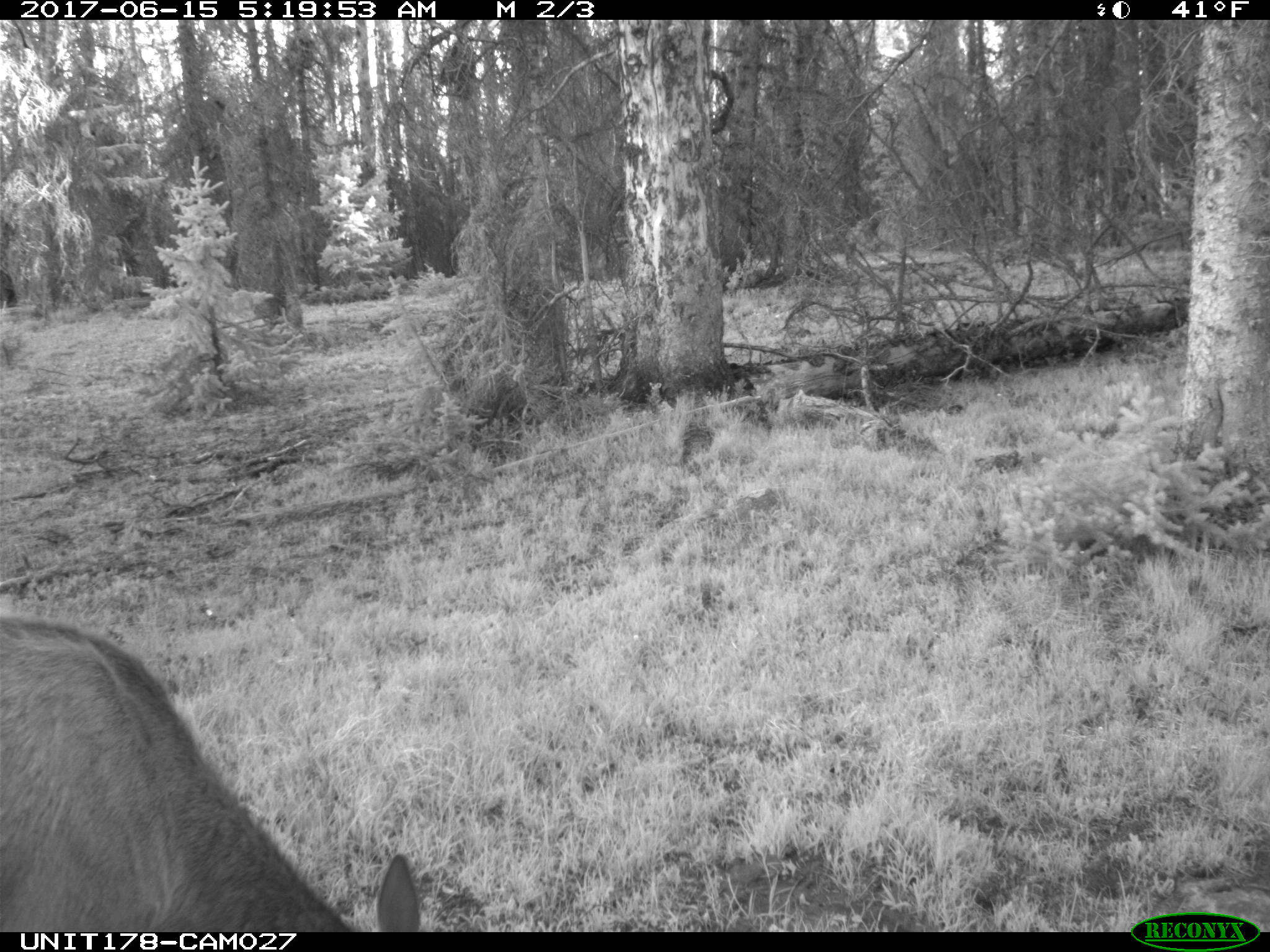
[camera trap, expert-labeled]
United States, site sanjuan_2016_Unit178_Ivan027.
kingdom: Animalia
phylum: Chordata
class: Mammalia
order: Artiodactyla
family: Cervidae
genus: Cervus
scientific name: Cervus elaphus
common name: red deer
Cervus elaphus (red deer).